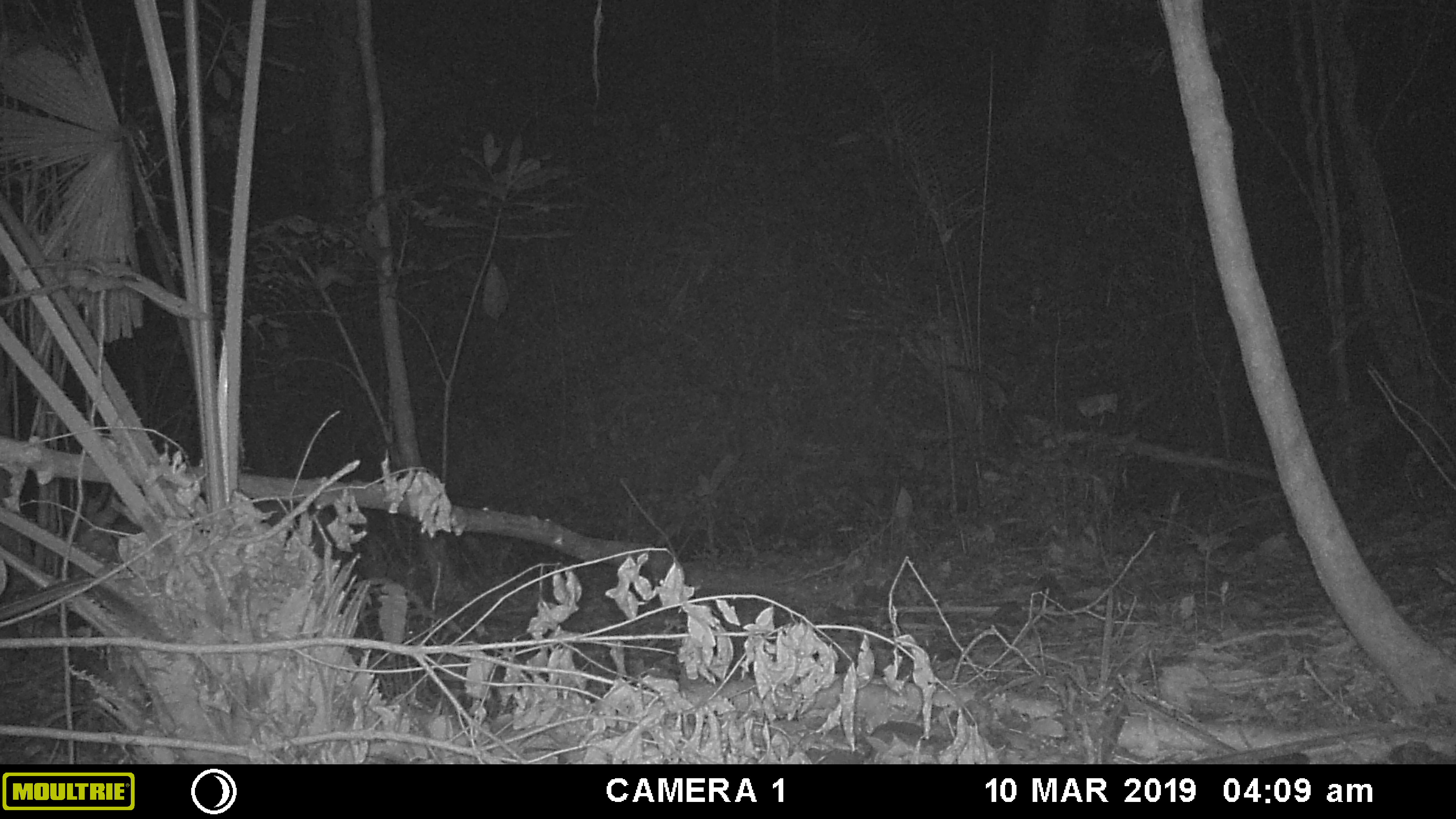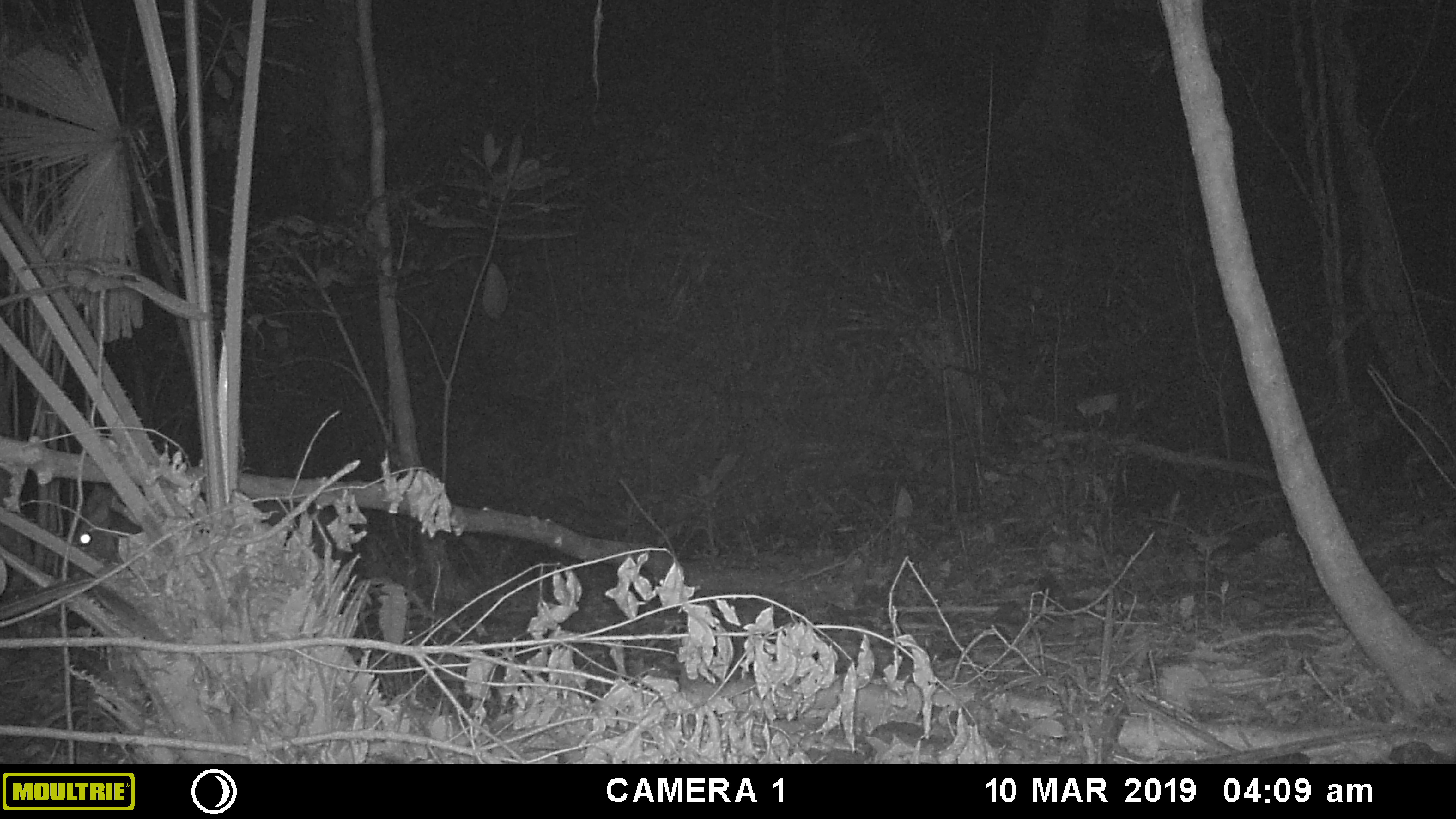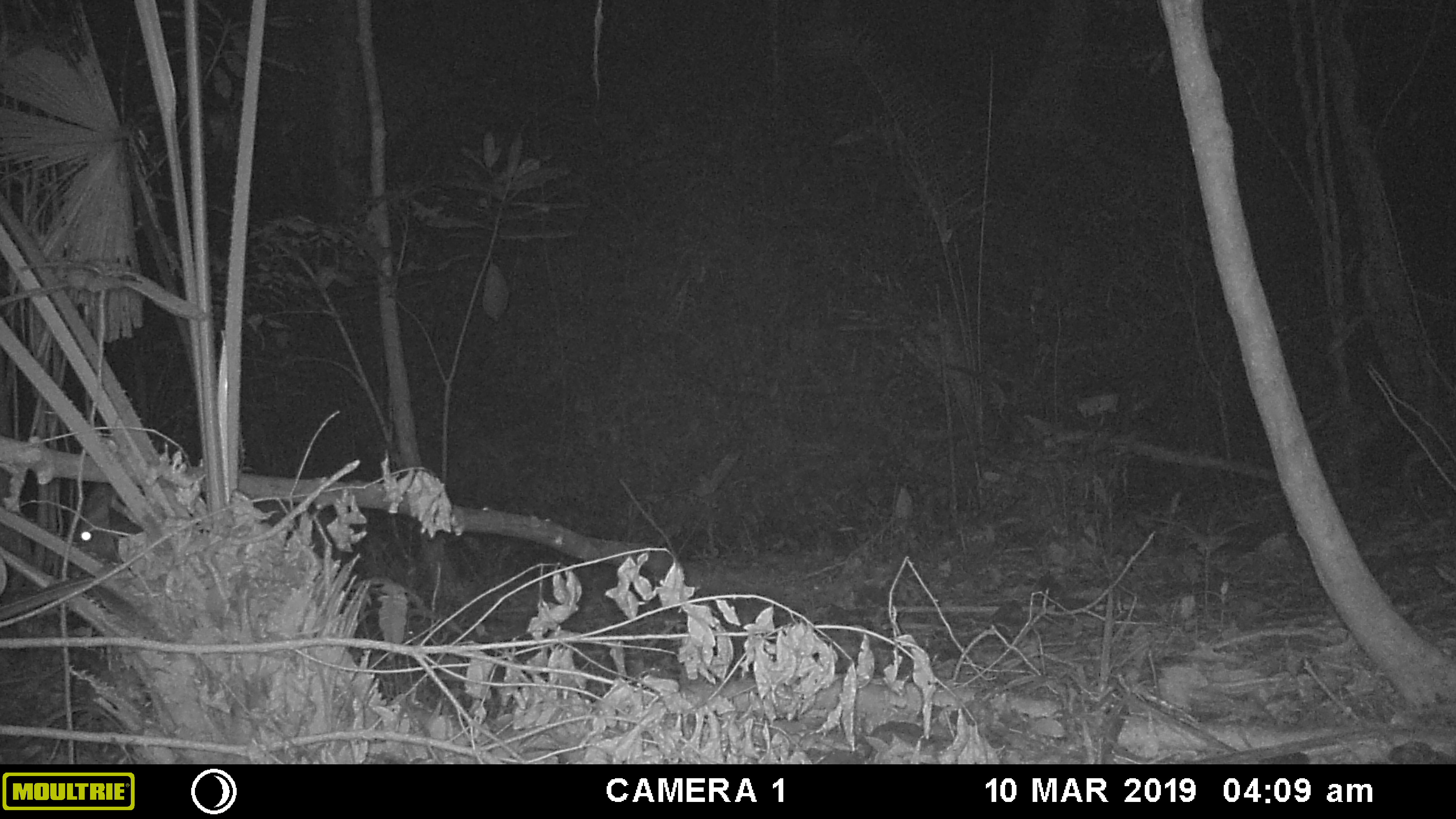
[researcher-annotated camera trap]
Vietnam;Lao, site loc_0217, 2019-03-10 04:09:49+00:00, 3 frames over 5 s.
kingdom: Animalia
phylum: Chordata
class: Mammalia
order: Artiodactyla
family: Cervidae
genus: Muntiacus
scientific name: Muntiacus vuquangensis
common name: large-antlered muntjac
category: large antlered muntjac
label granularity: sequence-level